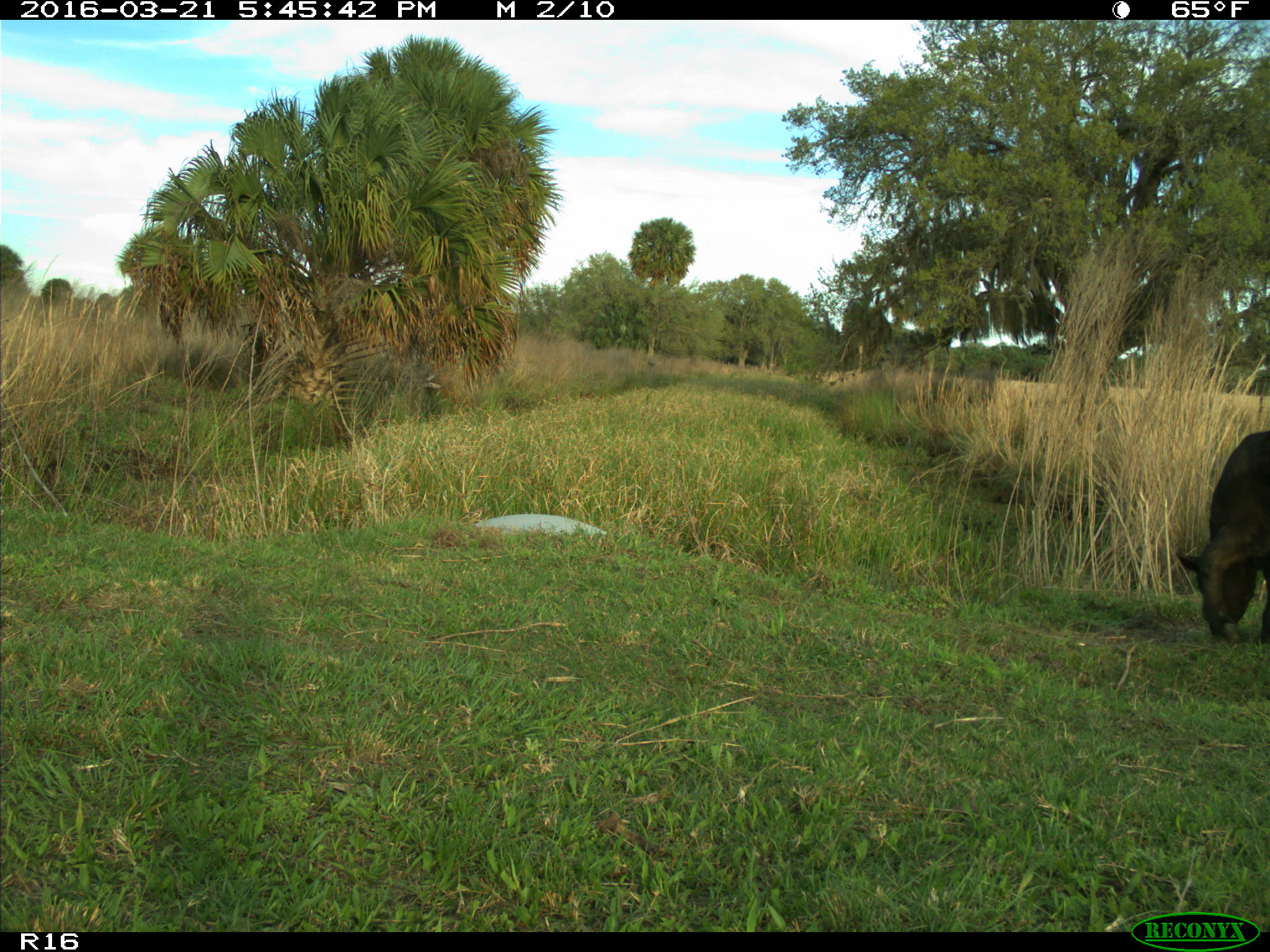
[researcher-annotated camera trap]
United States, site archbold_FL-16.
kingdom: Animalia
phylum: Chordata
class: Mammalia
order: Artiodactyla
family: Bovidae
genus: Bos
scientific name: Bos taurus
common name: domestic cow